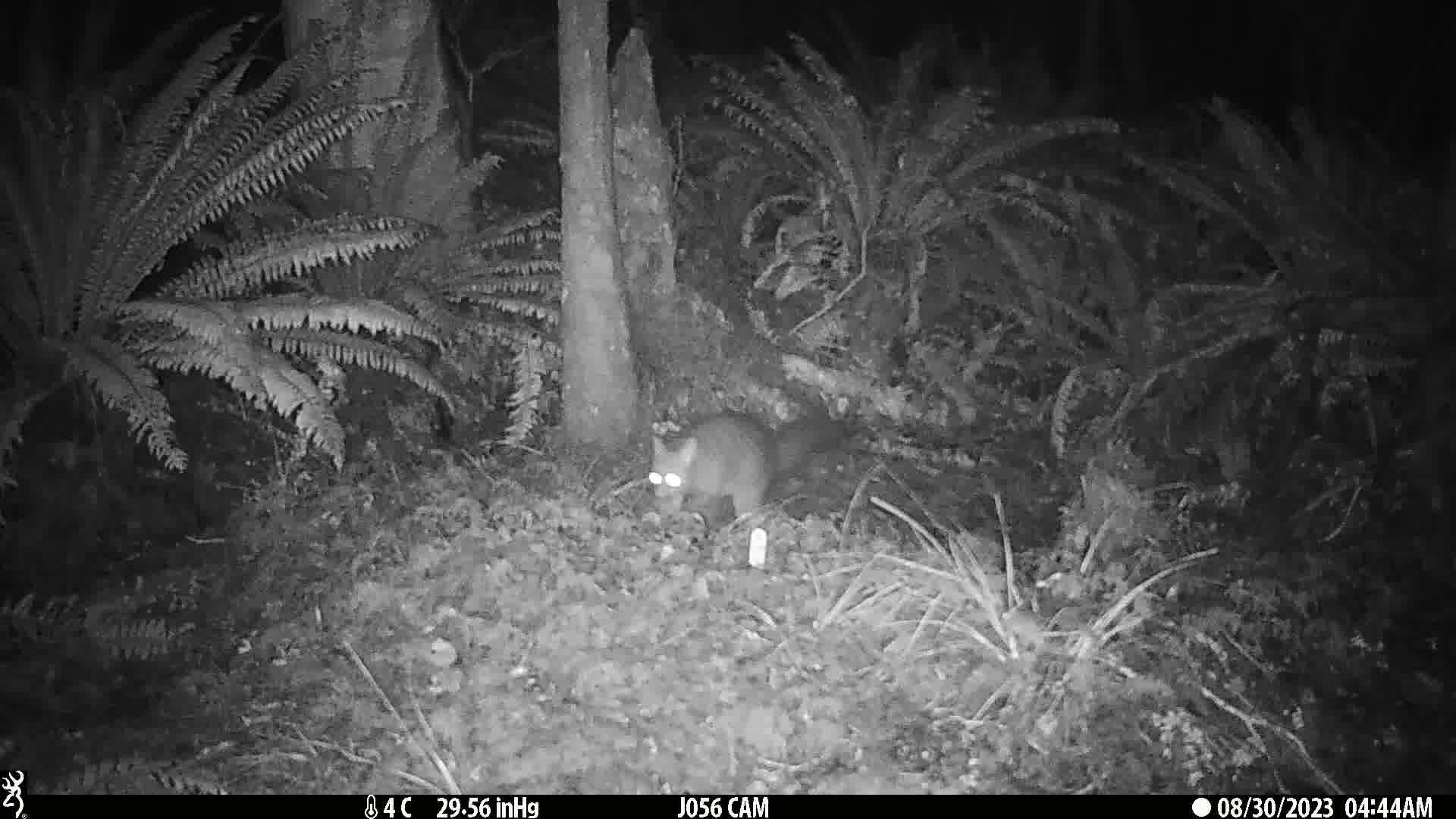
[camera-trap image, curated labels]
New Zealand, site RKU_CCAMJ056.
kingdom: Animalia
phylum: Chordata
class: Mammalia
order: Diprotodontia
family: Phalangeridae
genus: Trichosurus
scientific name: Trichosurus vulpecula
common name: common brushtail possum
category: possum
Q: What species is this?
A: Possum (common brushtail possum) (Trichosurus vulpecula).